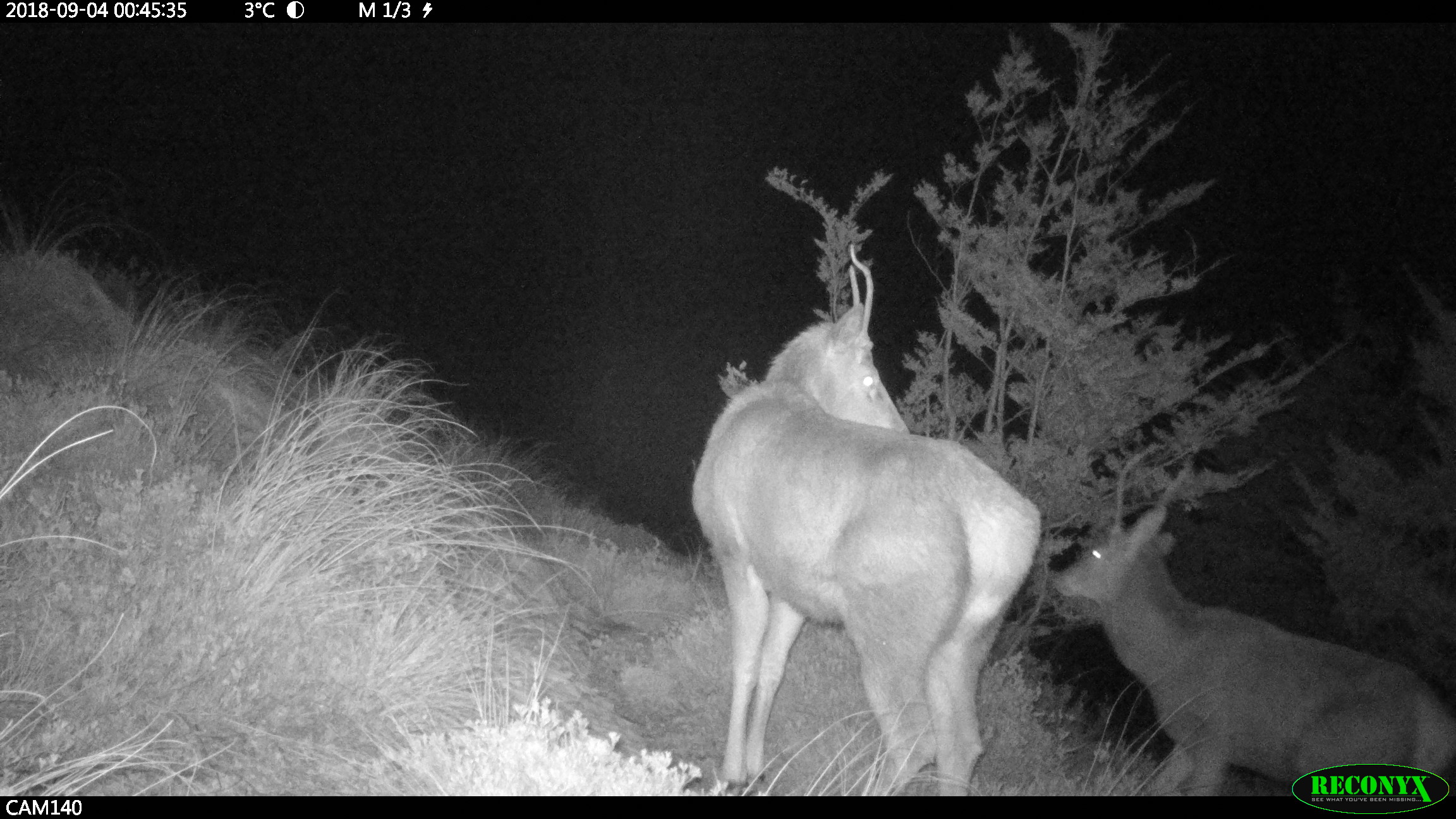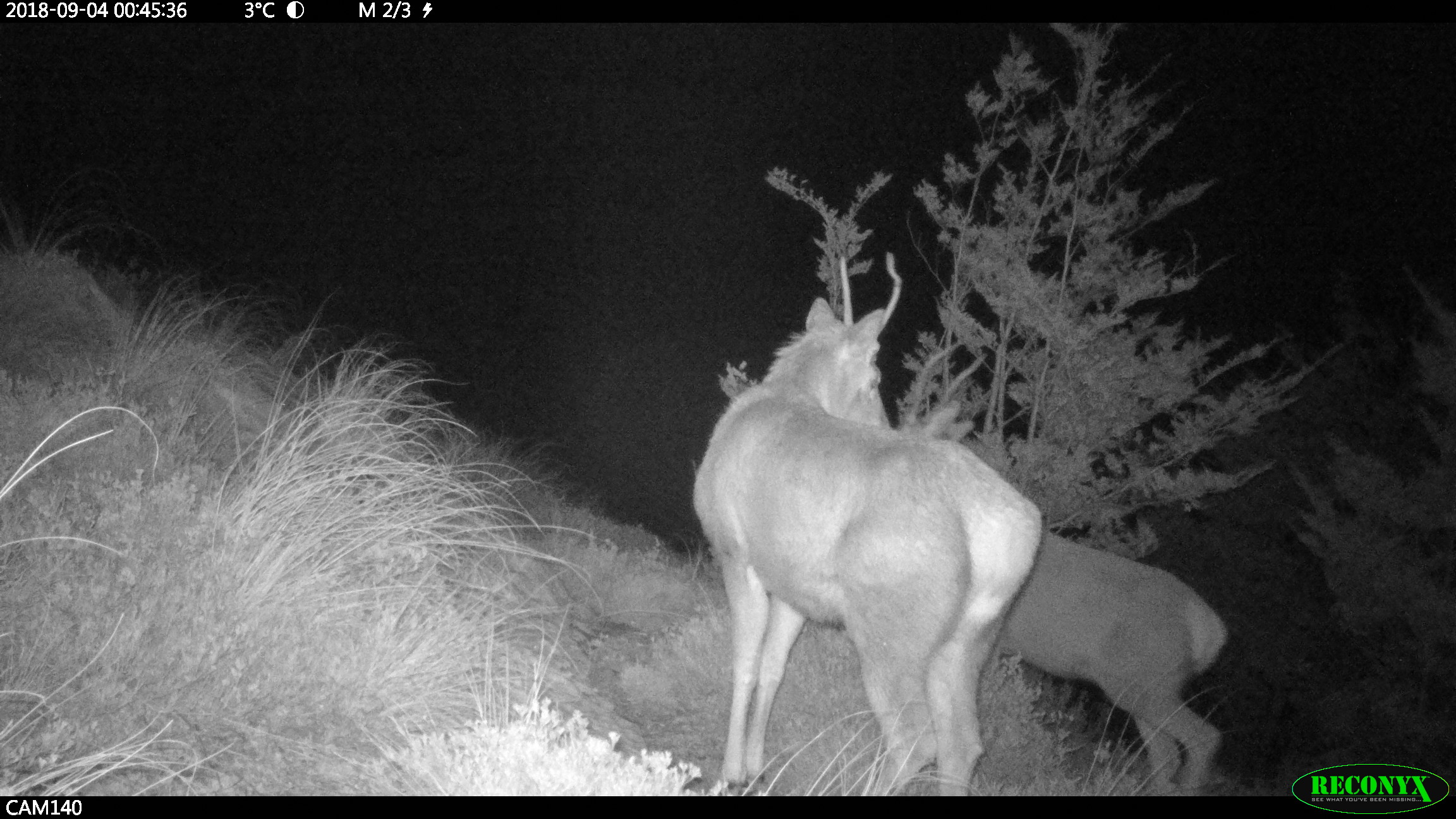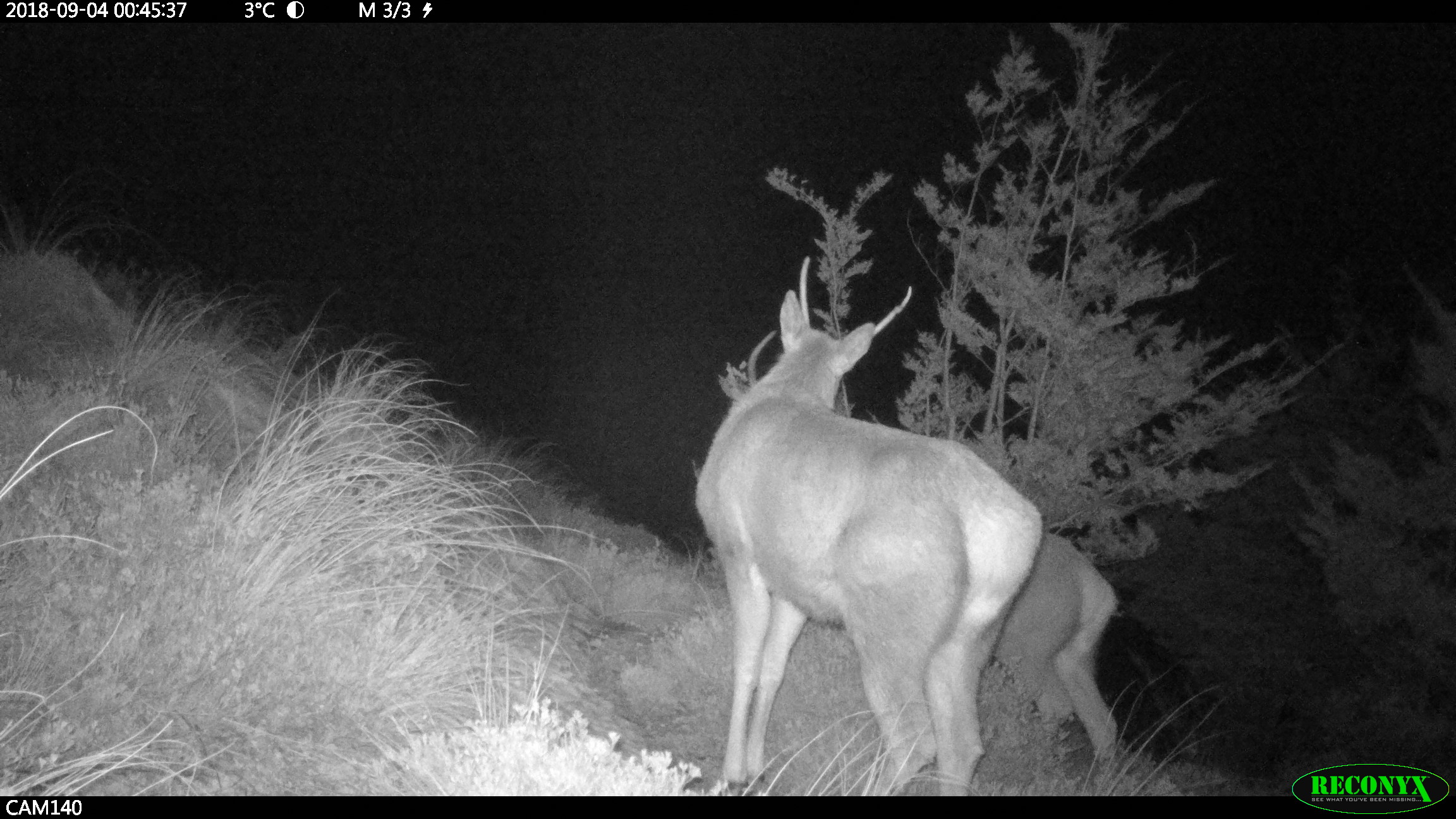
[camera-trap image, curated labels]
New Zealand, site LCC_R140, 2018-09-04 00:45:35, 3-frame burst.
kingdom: Animalia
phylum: Chordata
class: Mammalia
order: Artiodactyla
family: Cervidae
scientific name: Cervidae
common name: deer